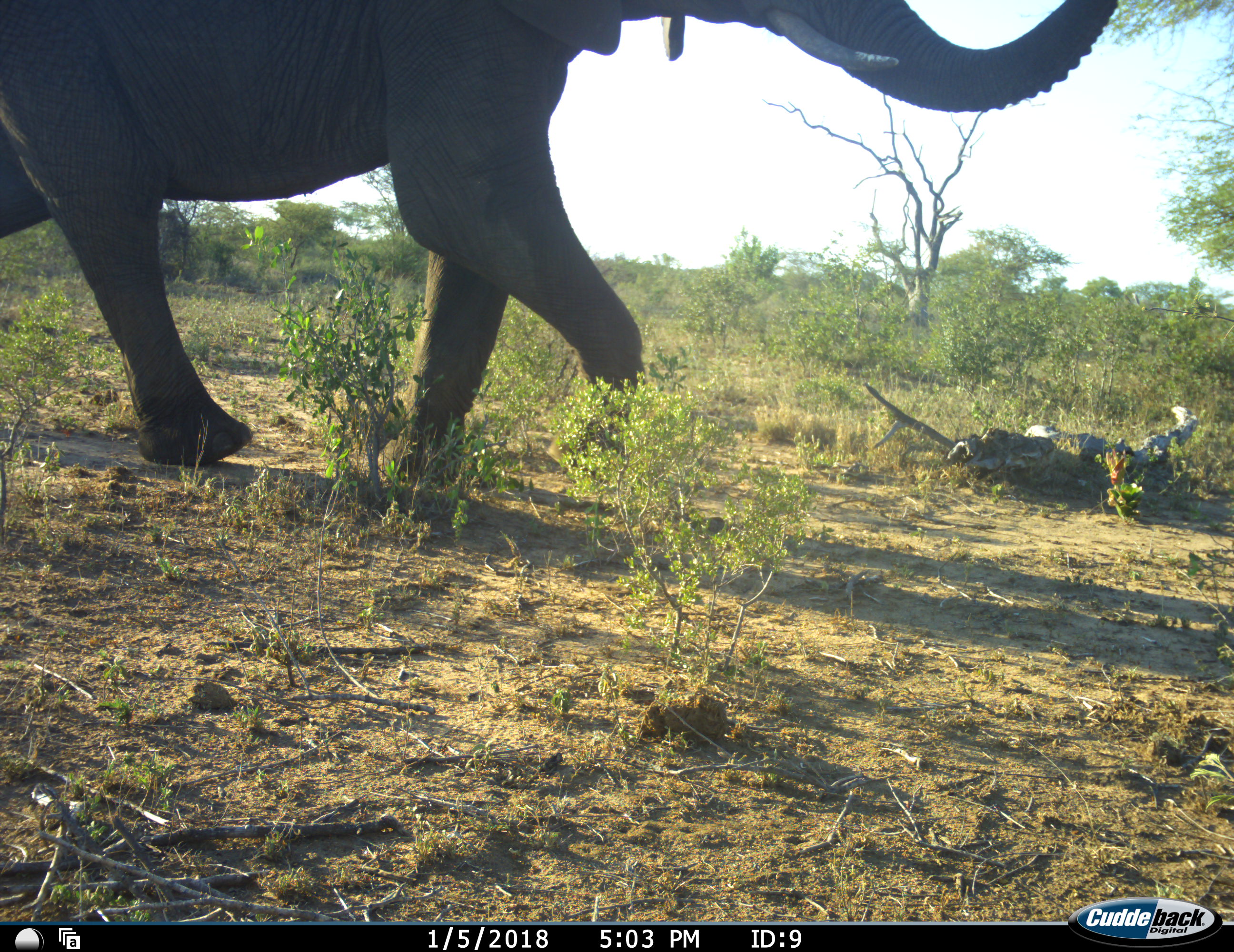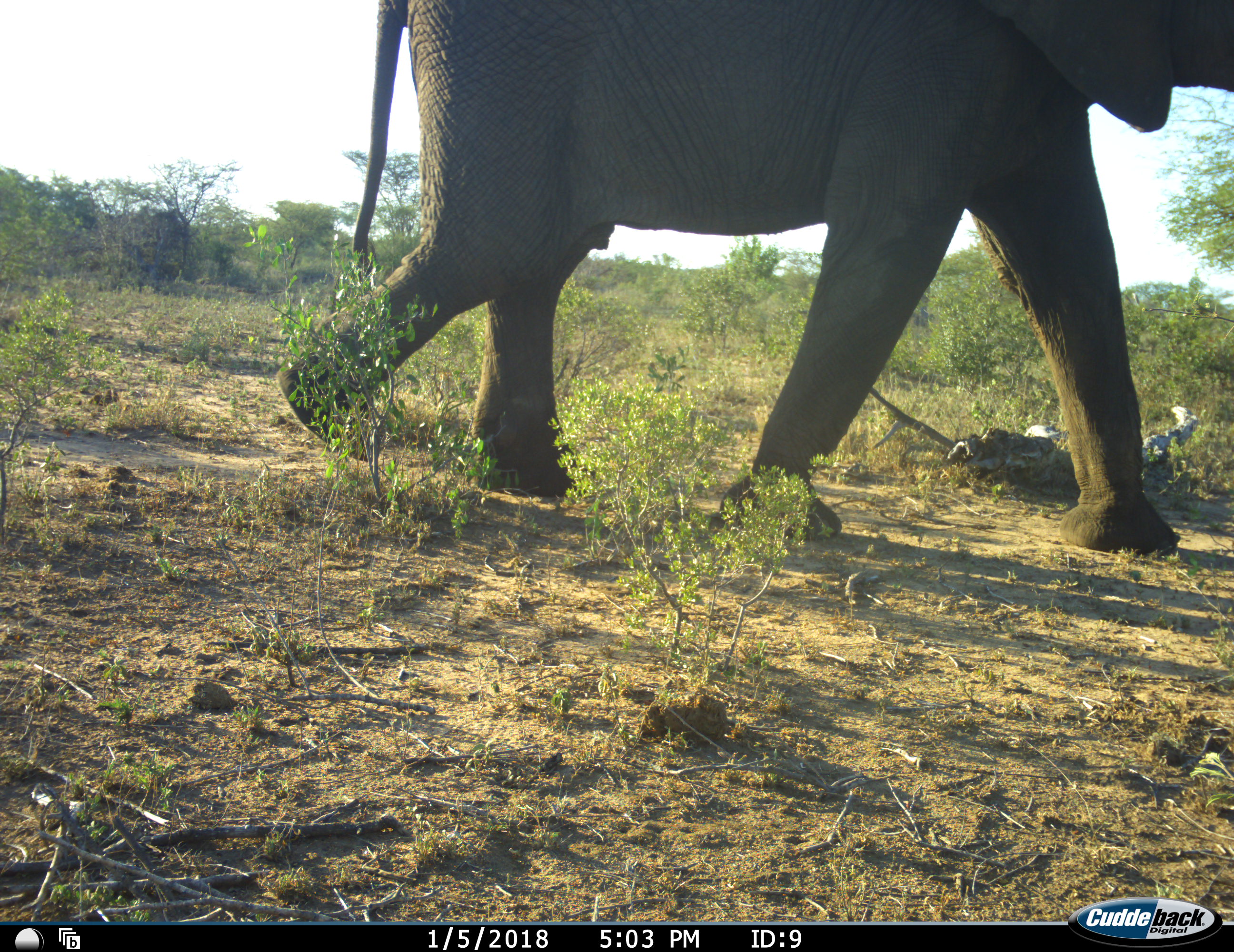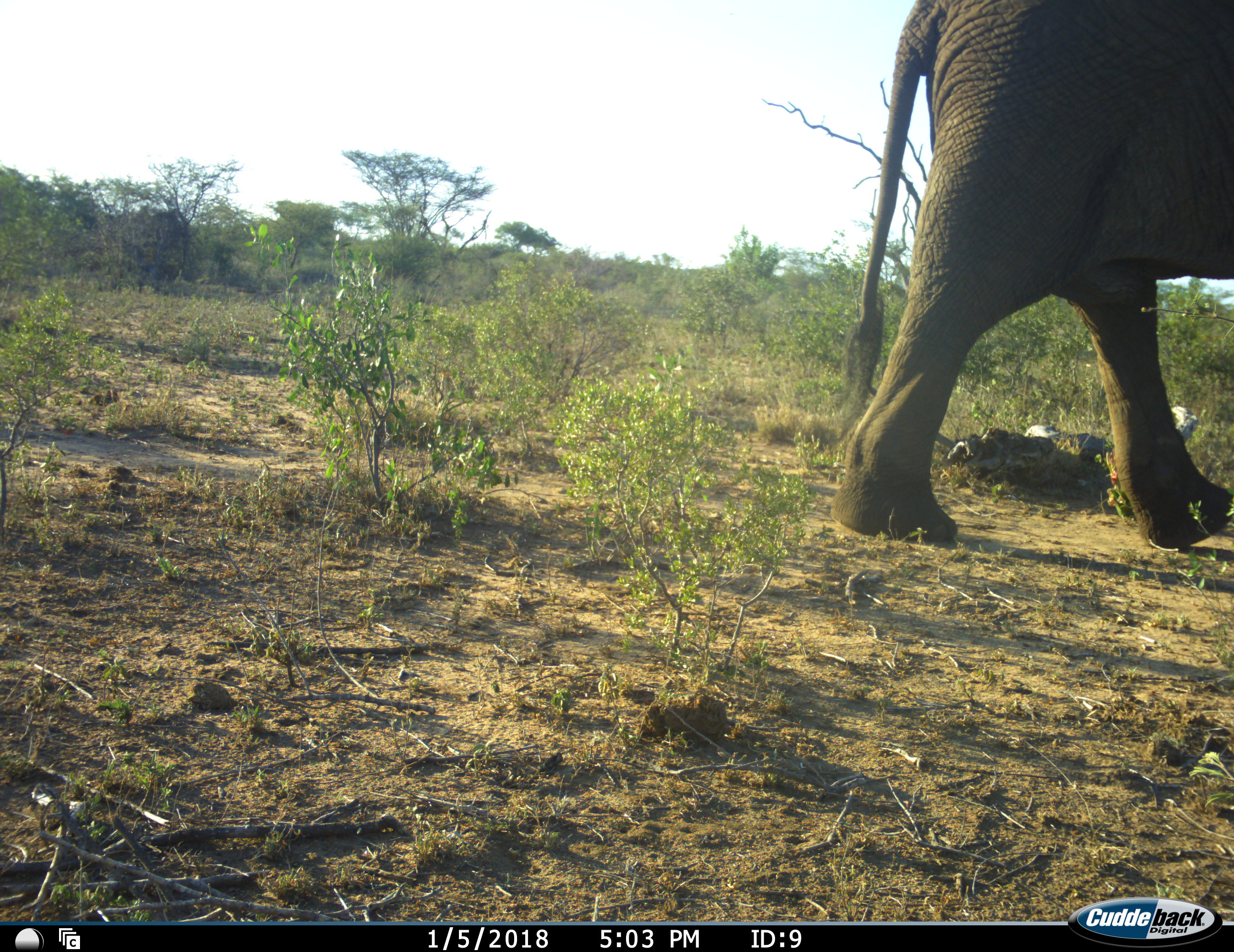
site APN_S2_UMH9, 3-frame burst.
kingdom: Animalia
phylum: Chordata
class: Mammalia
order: Proboscidea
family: Elephantidae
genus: Loxodonta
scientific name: Loxodonta africana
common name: african bush elephant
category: elephant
Elephant (african bush elephant) (Loxodonta africana), count 1. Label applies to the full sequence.